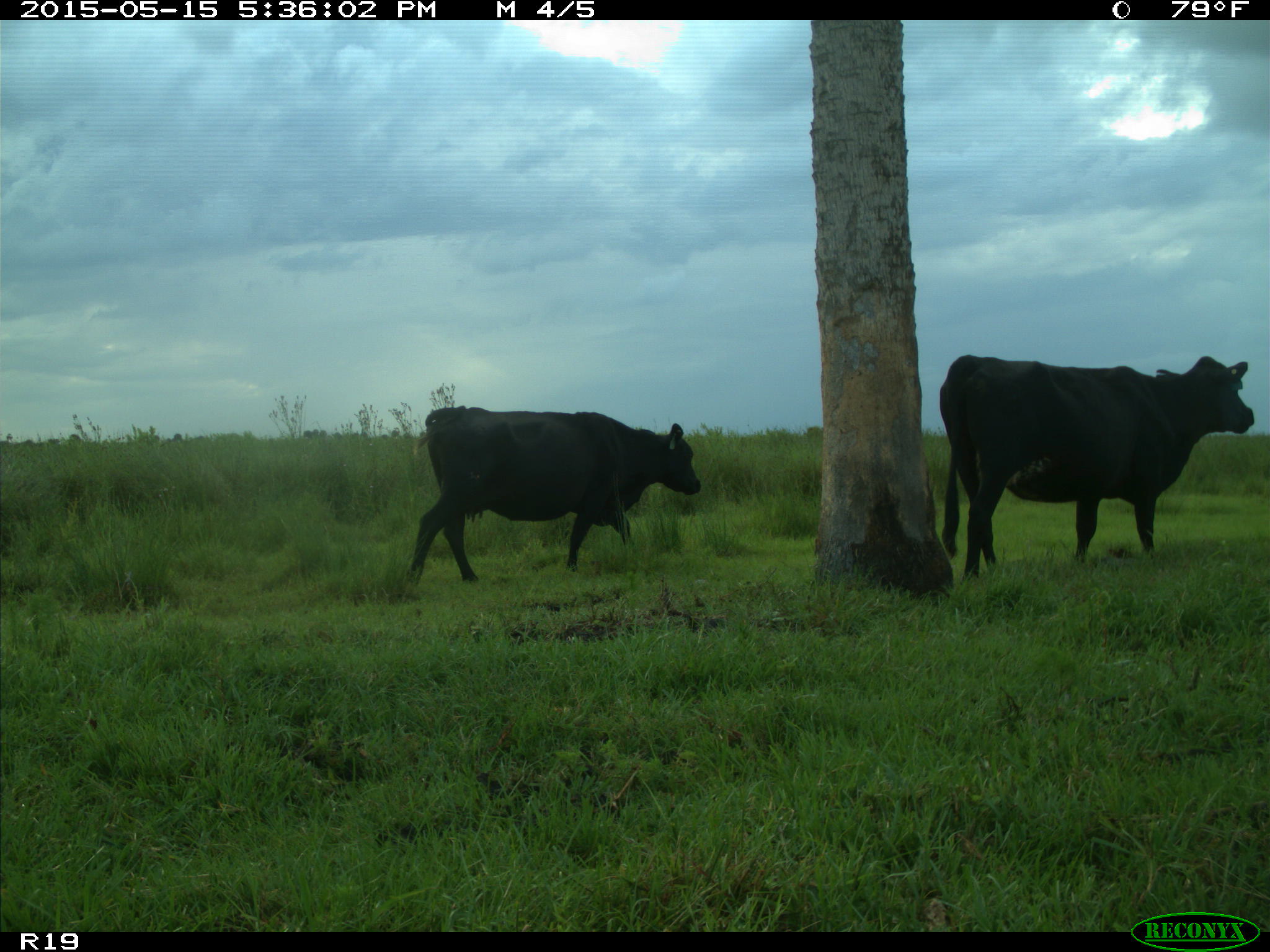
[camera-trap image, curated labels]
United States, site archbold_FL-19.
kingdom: Animalia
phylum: Chordata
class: Mammalia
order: Artiodactyla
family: Bovidae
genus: Bos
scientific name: Bos taurus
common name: domestic cow